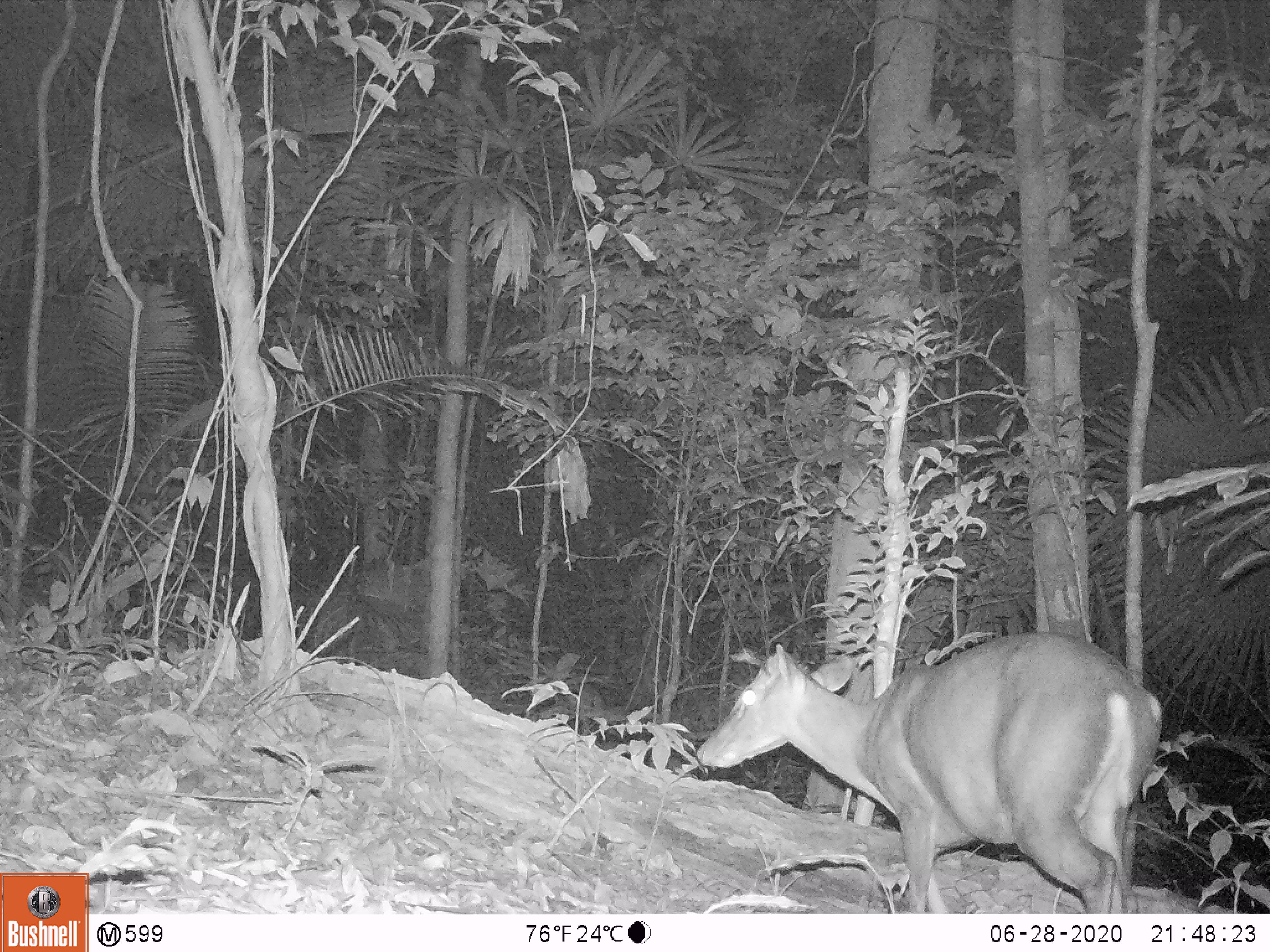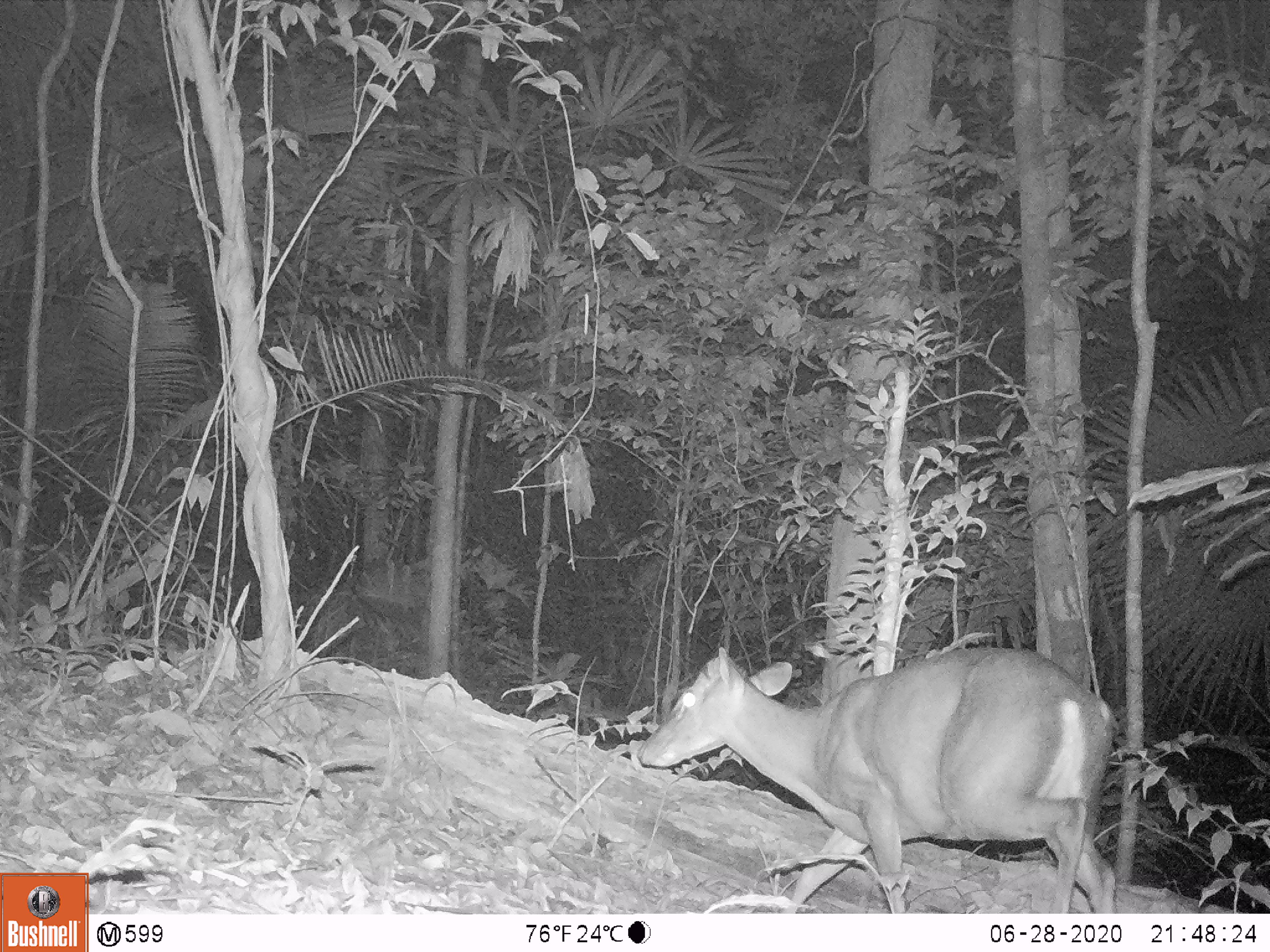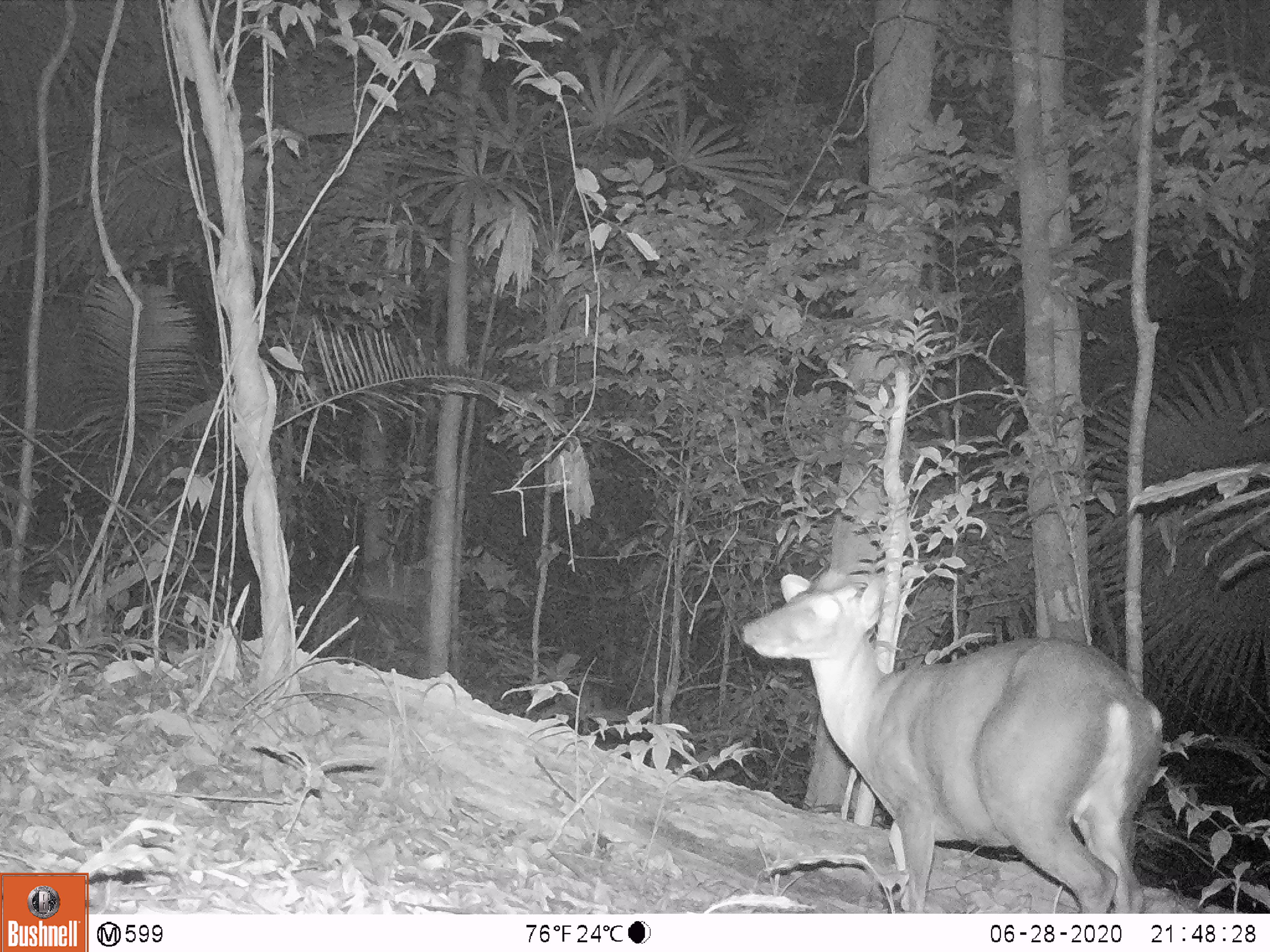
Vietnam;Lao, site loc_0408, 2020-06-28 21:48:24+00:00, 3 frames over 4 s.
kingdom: Animalia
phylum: Chordata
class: Mammalia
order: Artiodactyla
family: Cervidae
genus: Muntiacus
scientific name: Muntiacus vuquangensis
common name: large-antlered muntjac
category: large antlered muntjac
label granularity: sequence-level